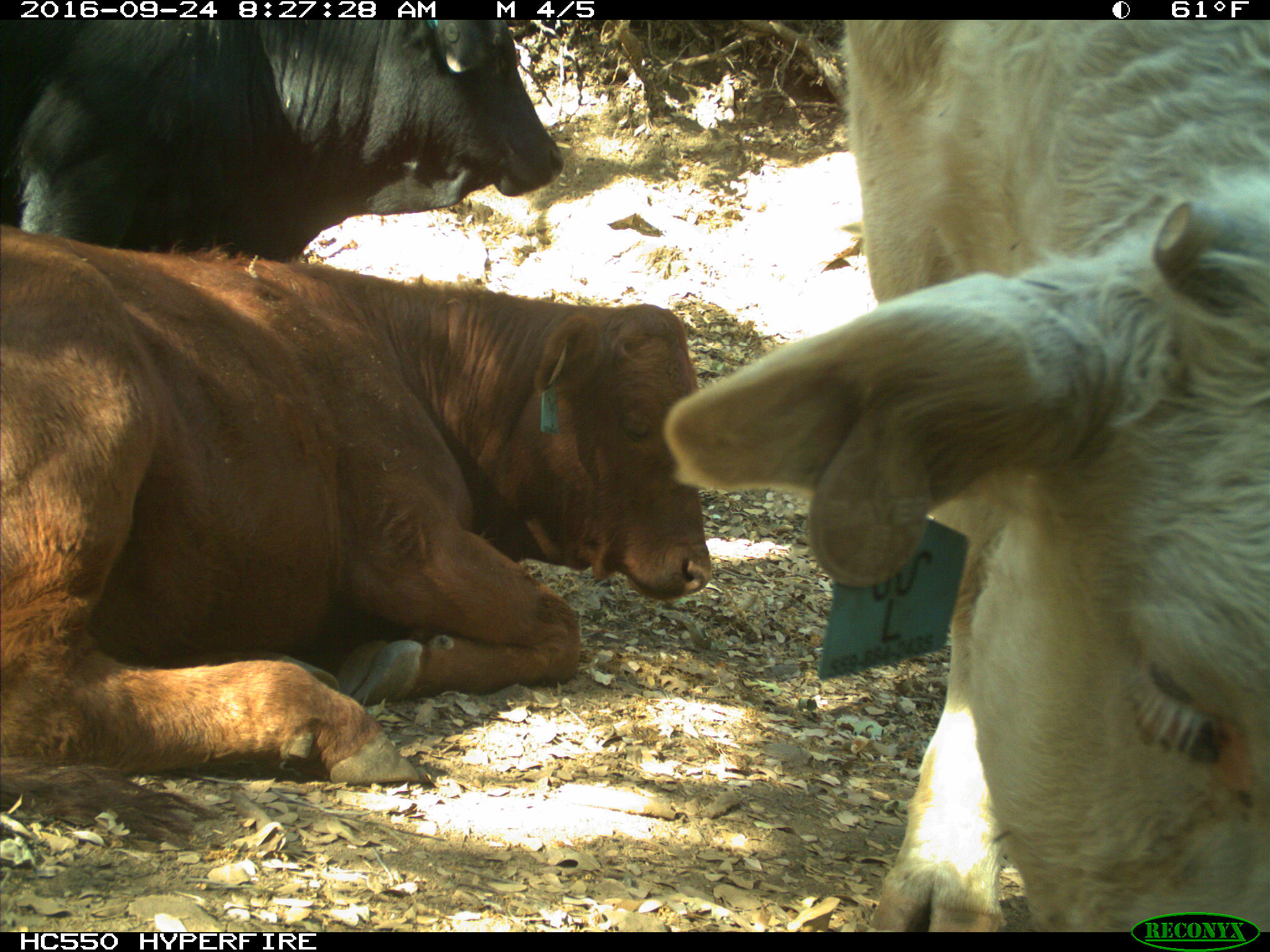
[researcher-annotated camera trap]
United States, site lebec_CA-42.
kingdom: Animalia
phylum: Chordata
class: Mammalia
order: Artiodactyla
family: Bovidae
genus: Bos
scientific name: Bos taurus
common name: domestic cow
Bos taurus (domestic cow).